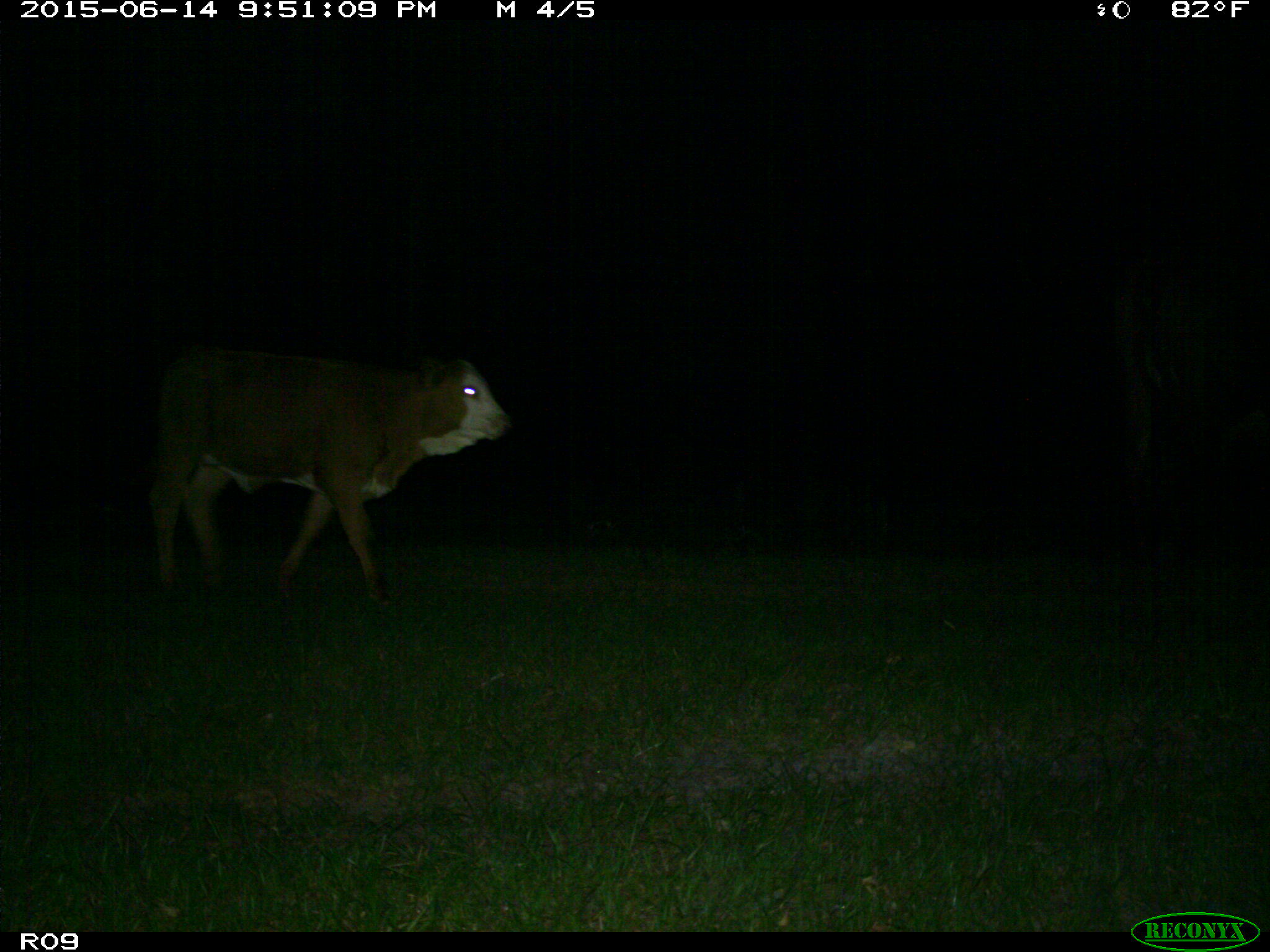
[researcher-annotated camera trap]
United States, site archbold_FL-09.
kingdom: Animalia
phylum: Chordata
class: Mammalia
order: Artiodactyla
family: Bovidae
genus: Bos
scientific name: Bos taurus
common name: domestic cow